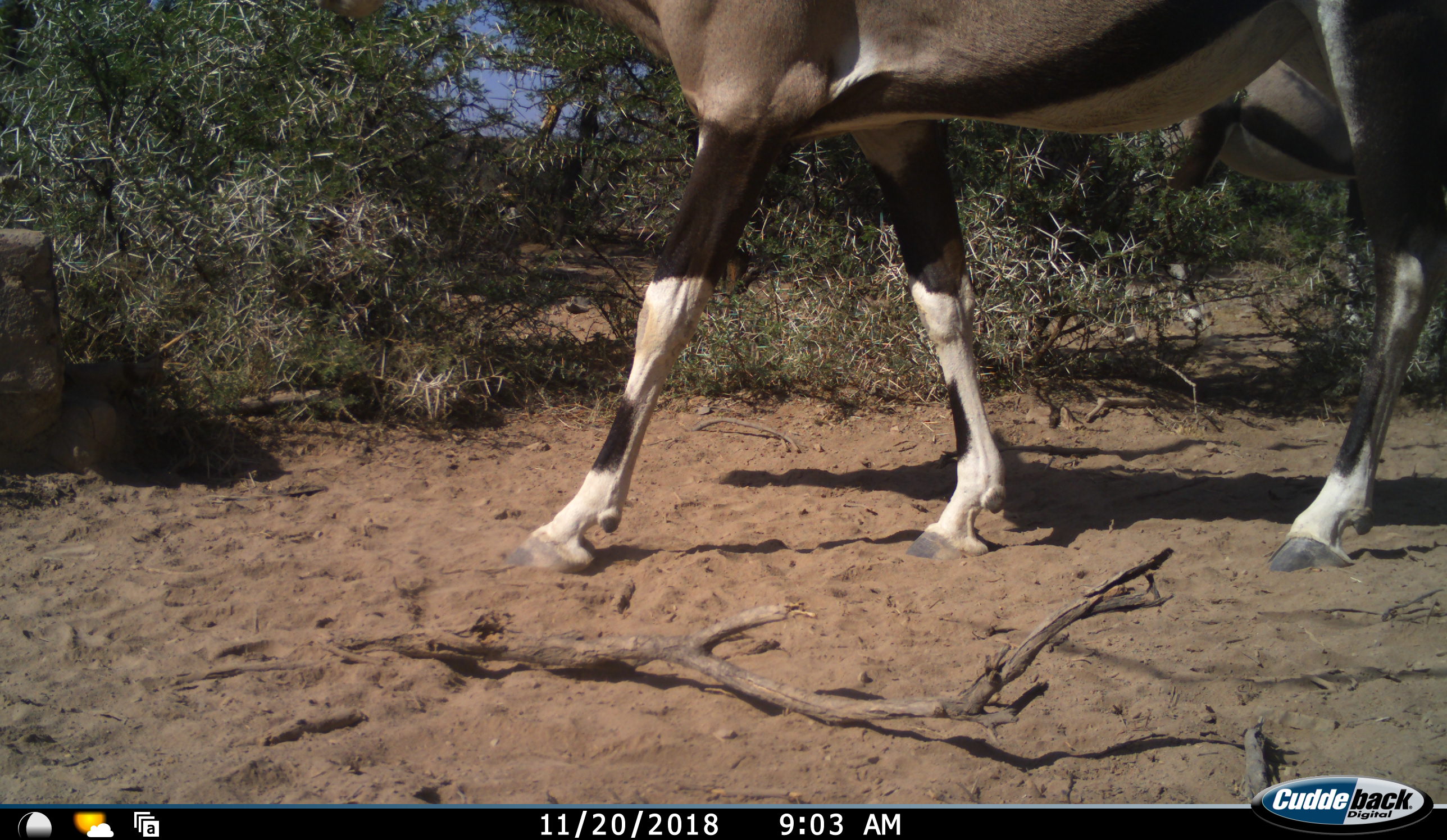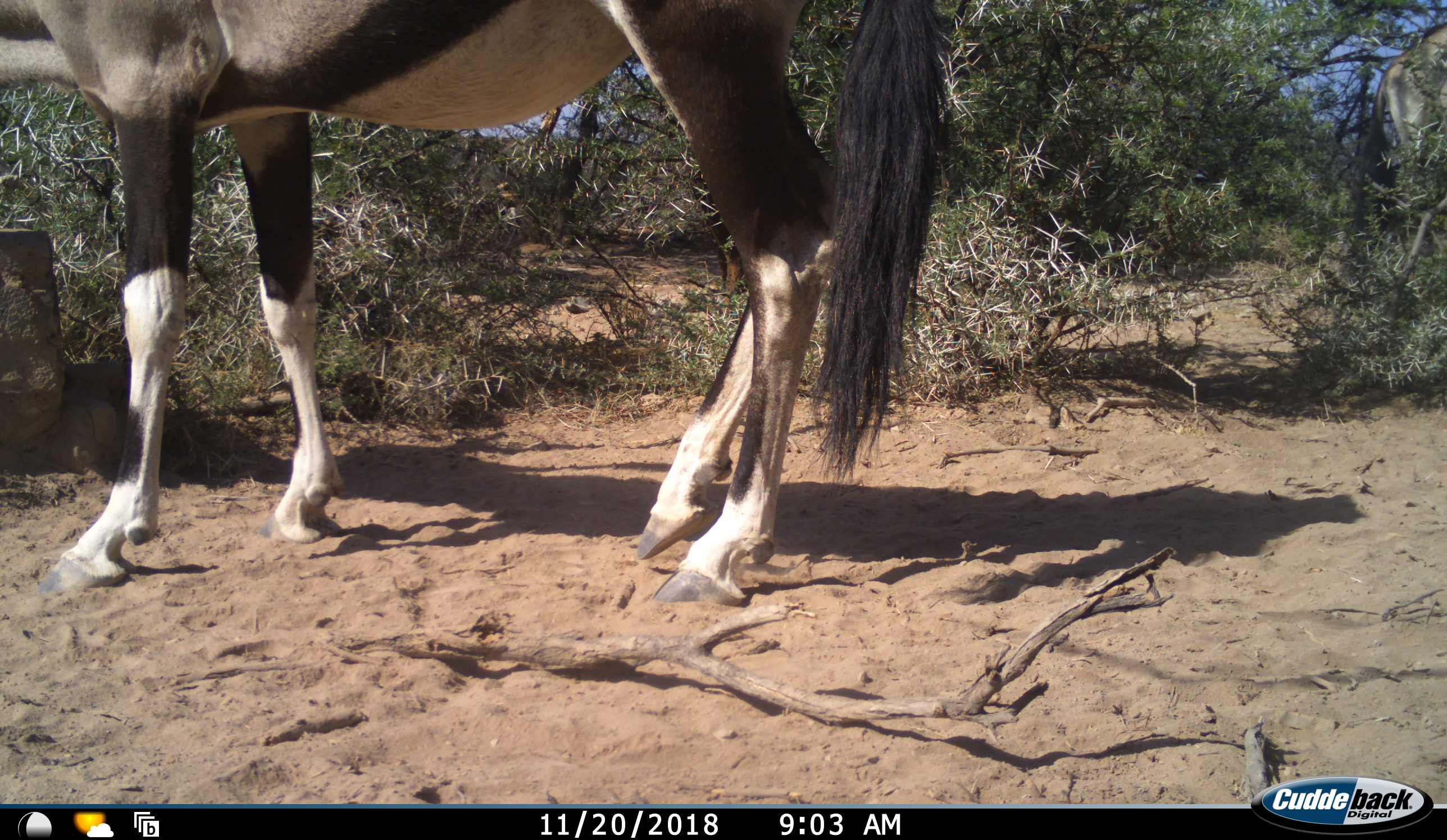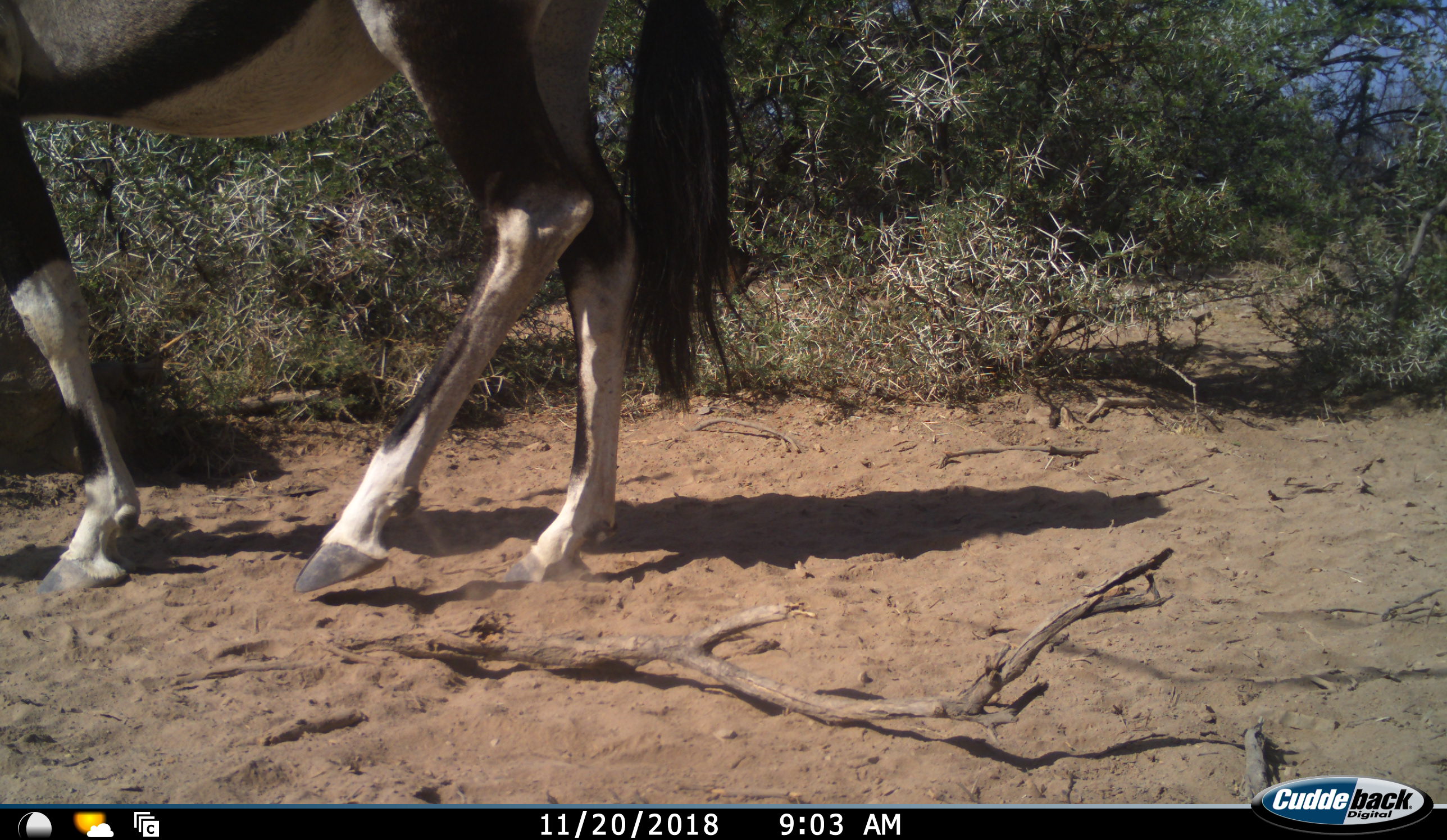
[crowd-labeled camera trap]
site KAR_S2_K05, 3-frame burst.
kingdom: Animalia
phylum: Chordata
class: Mammalia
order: Artiodactyla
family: Bovidae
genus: Oryx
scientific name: Oryx gazella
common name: gemsbok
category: oryx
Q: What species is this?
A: Oryx (gemsbok) (Oryx gazella).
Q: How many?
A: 1.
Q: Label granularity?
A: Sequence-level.